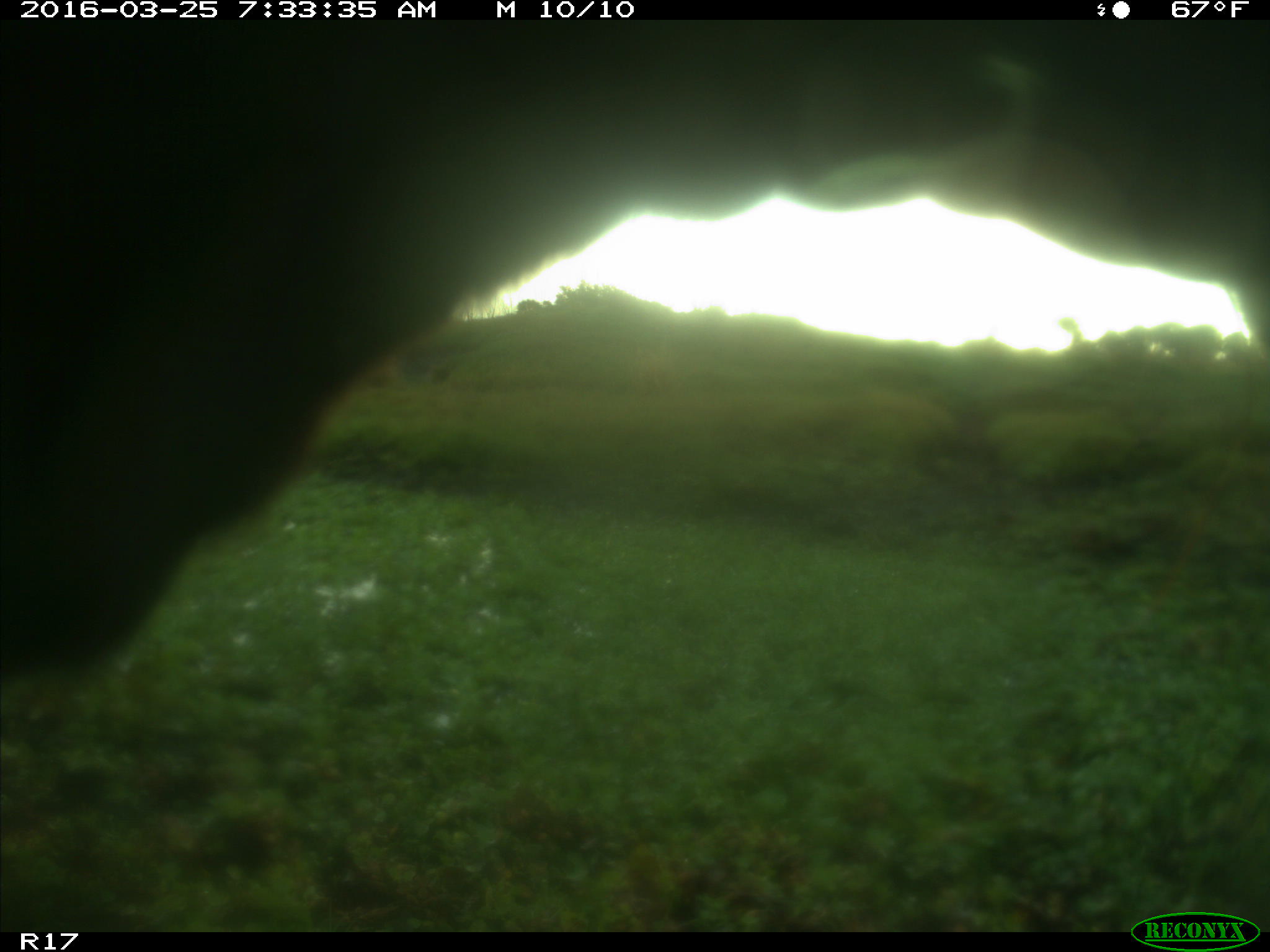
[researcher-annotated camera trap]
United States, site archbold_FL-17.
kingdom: Animalia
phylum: Chordata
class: Mammalia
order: Artiodactyla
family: Bovidae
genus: Bos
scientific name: Bos taurus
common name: domestic cow